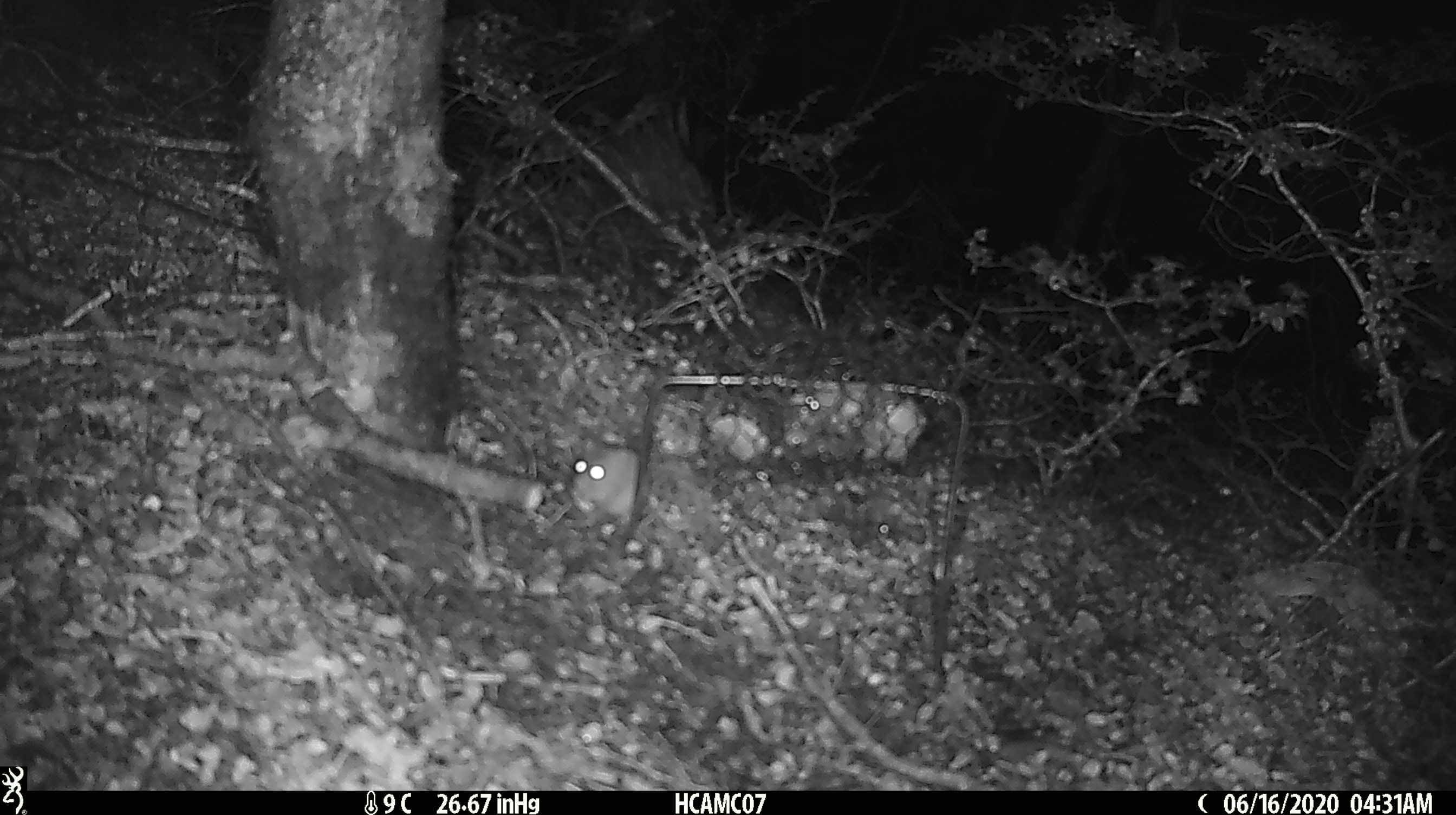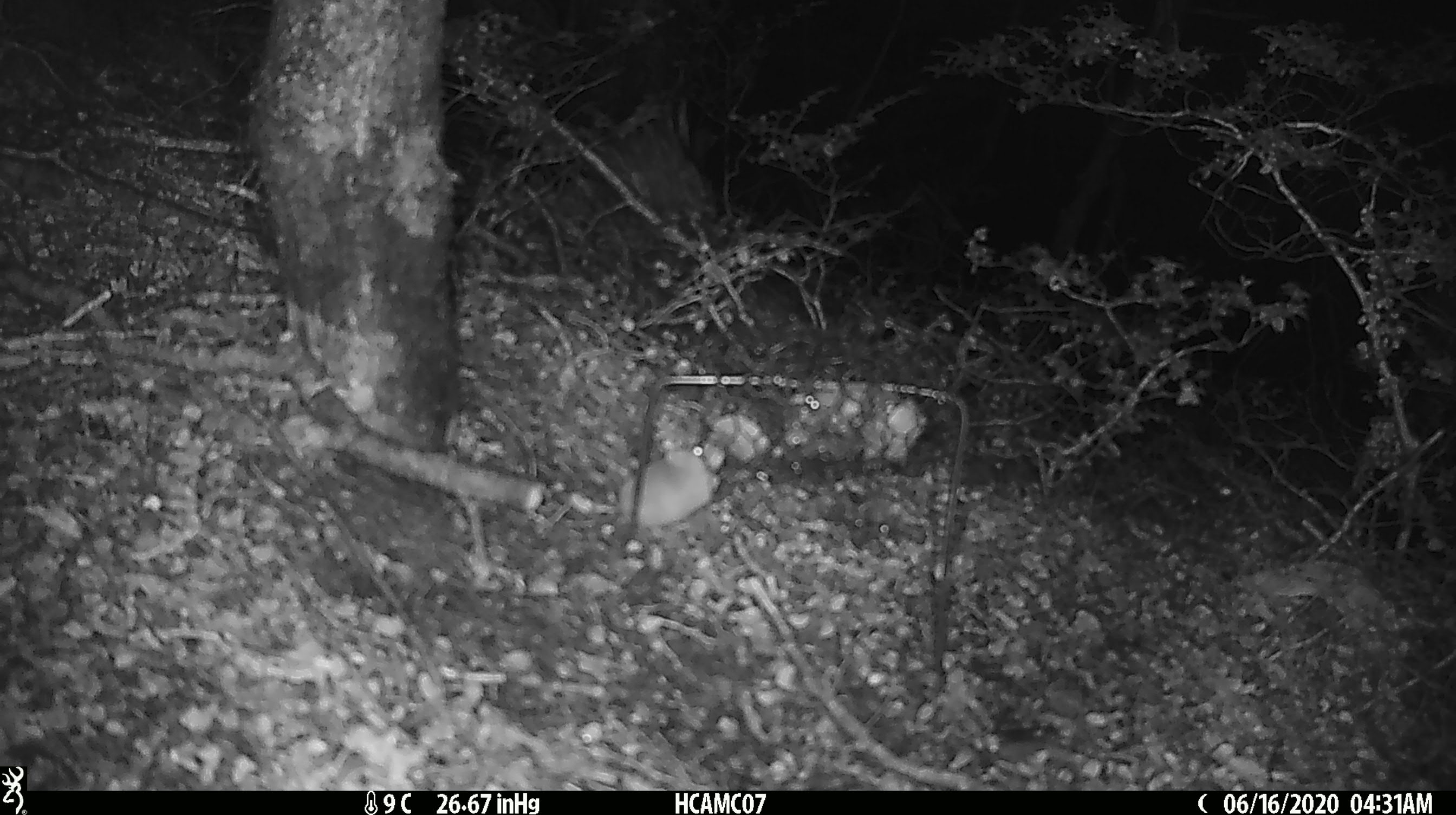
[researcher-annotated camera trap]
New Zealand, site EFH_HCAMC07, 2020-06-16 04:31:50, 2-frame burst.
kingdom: Animalia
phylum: Chordata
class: Mammalia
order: Rodentia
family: Muridae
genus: Mus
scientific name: Mus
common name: mouse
Mouse (Mus).